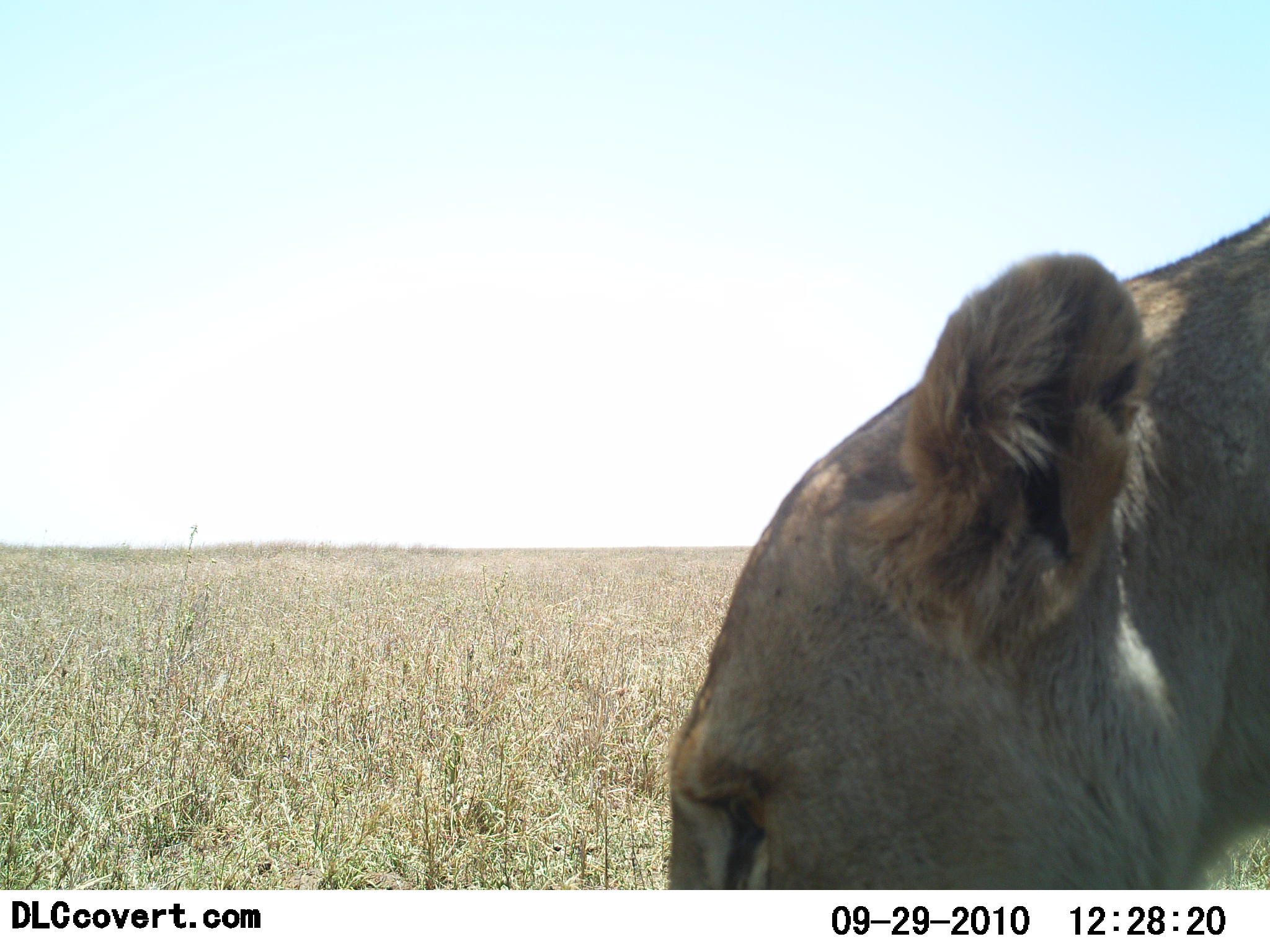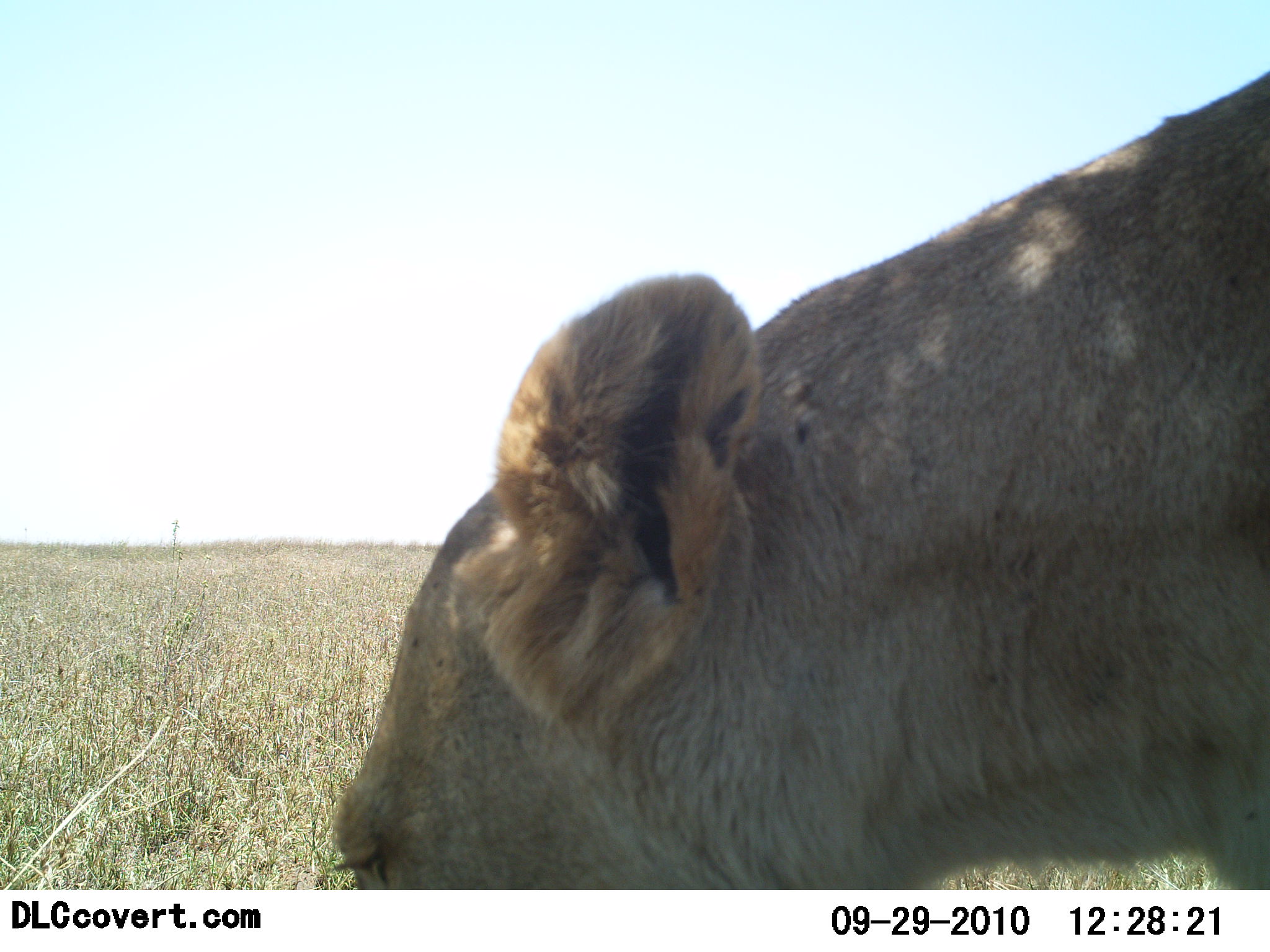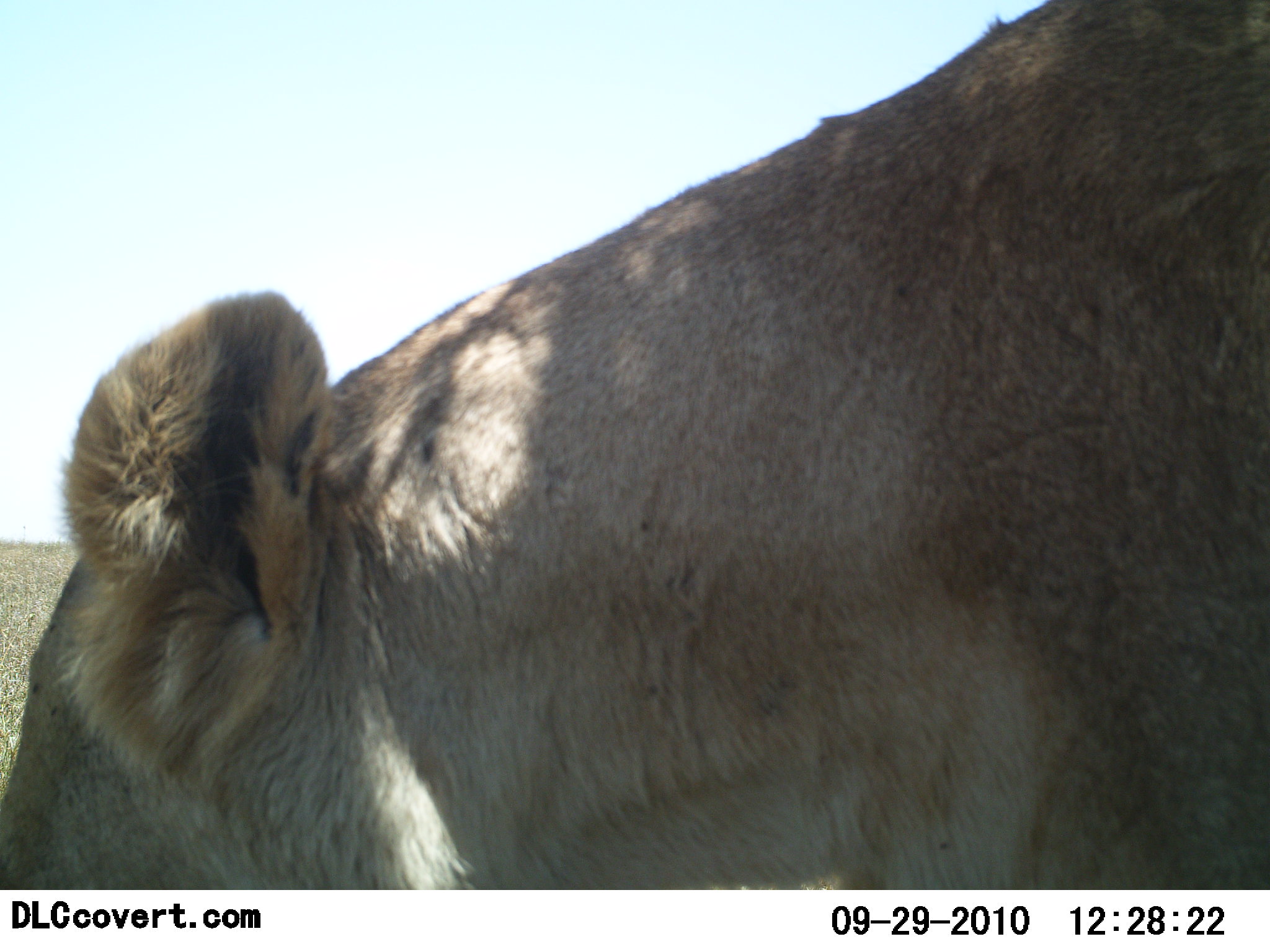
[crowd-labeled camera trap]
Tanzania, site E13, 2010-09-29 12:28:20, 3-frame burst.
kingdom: Animalia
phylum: Chordata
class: Mammalia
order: Carnivora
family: Felidae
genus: Panthera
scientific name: Panthera leo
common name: lion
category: lionfemale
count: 1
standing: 20%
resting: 0%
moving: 80%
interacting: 5%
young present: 0%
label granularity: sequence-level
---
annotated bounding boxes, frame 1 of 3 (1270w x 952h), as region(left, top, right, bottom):
animal: region(668, 214, 1270, 890)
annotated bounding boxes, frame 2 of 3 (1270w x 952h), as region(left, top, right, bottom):
animal: region(327, 70, 1270, 890)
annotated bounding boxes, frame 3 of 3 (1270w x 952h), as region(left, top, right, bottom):
animal: region(0, 0, 1269, 889)